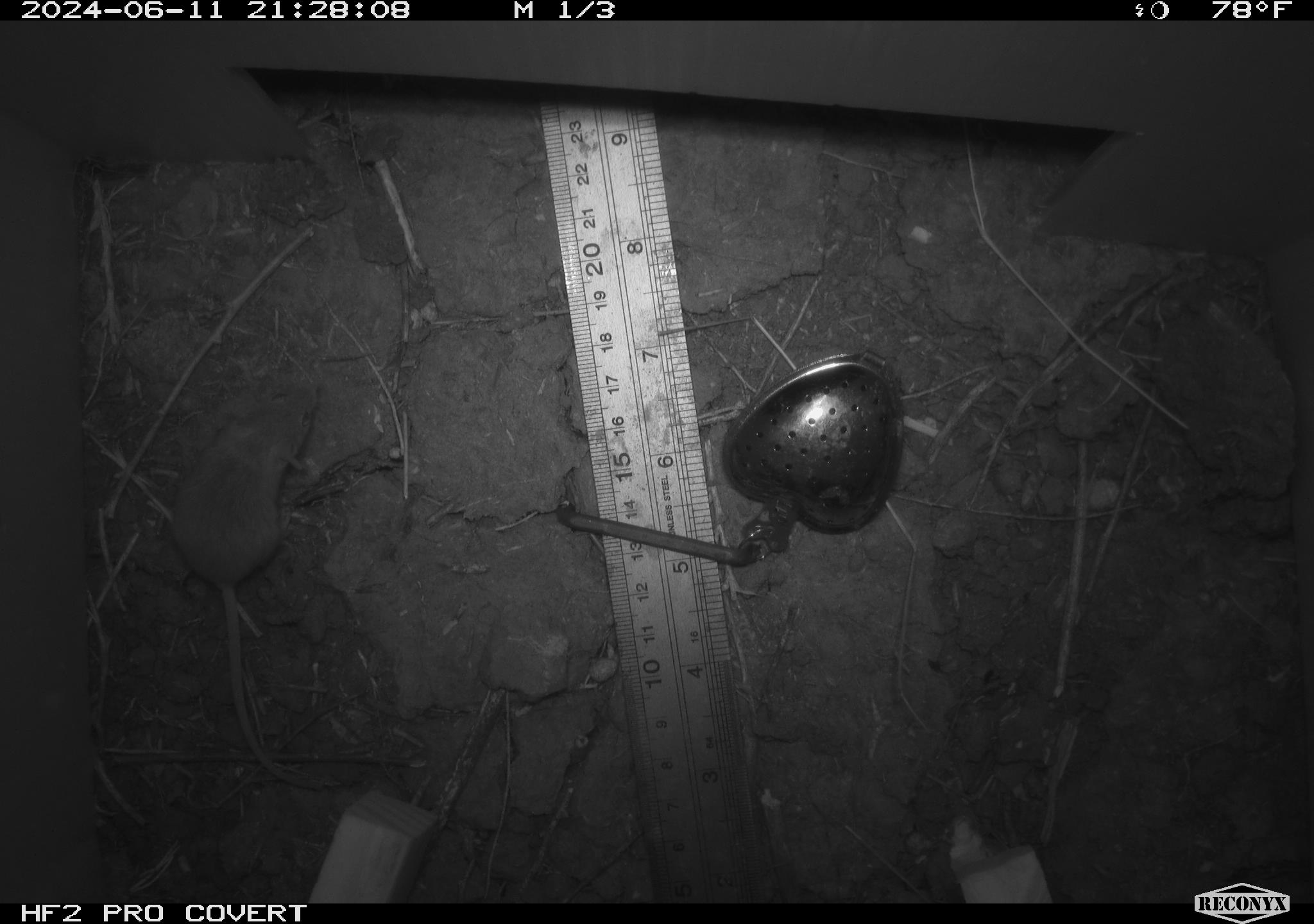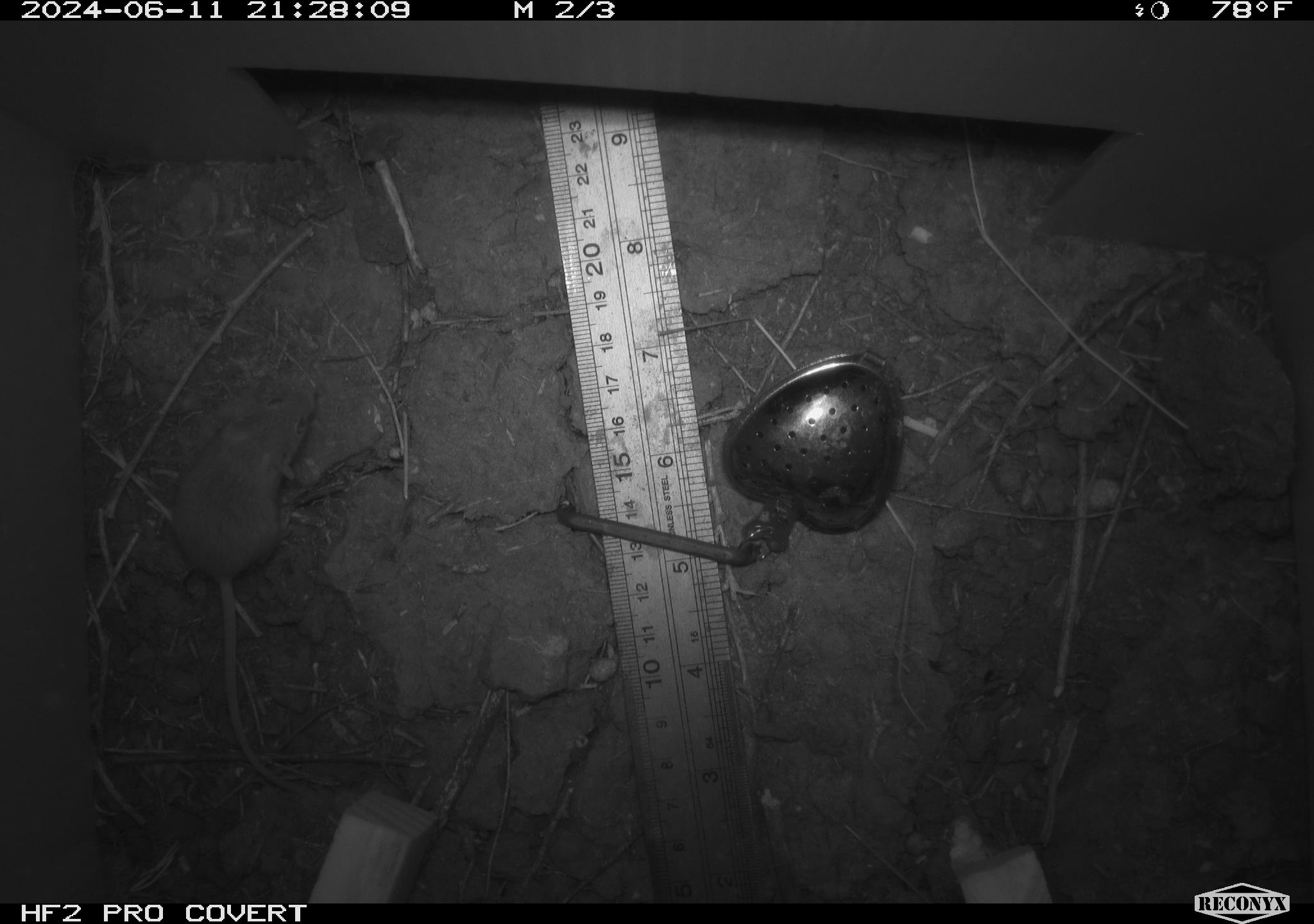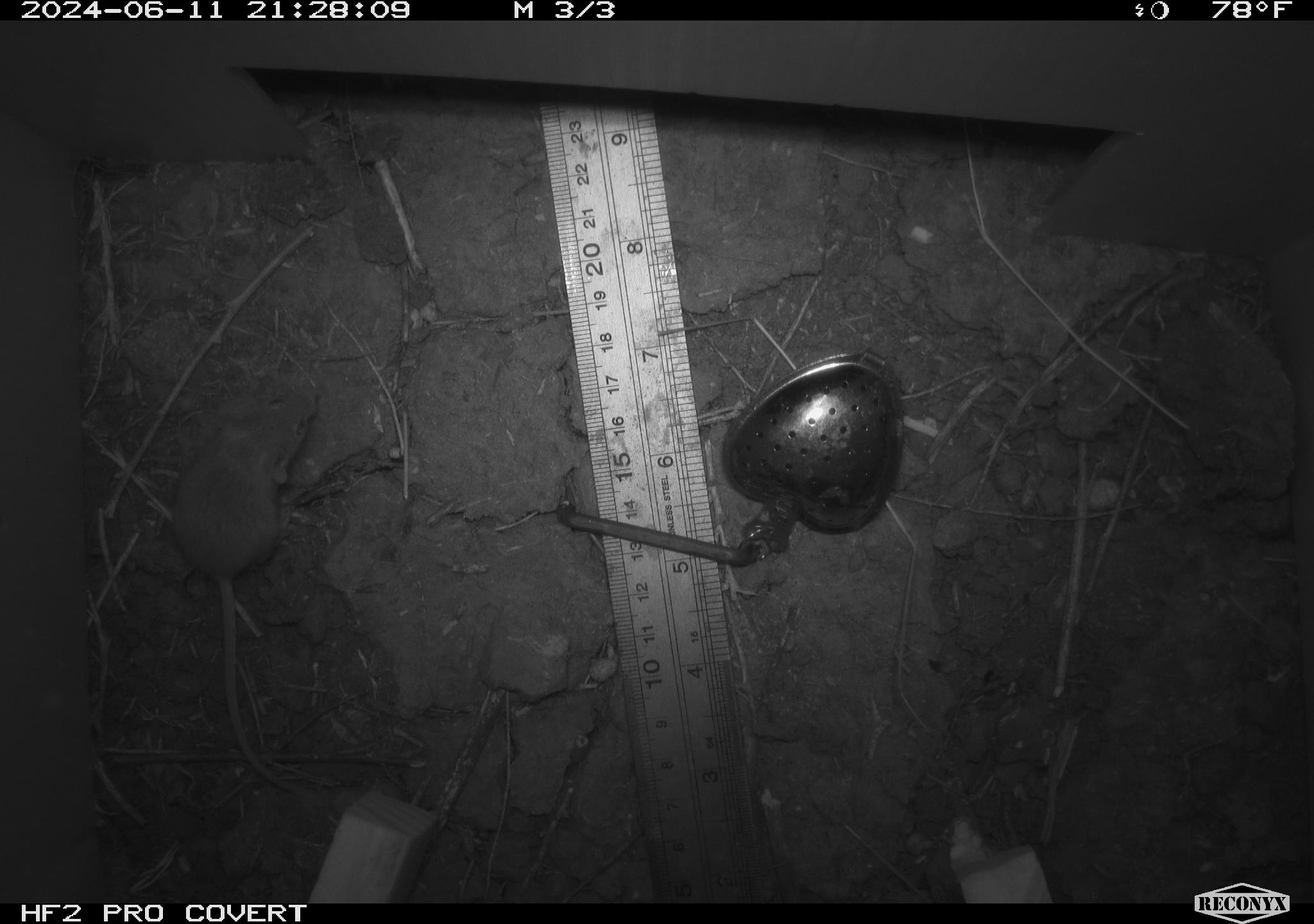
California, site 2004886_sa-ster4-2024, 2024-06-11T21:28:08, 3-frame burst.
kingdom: Animalia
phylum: Chordata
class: Mammalia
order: Rodentia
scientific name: Rodentia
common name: mouse species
Mouse species (Rodentia).